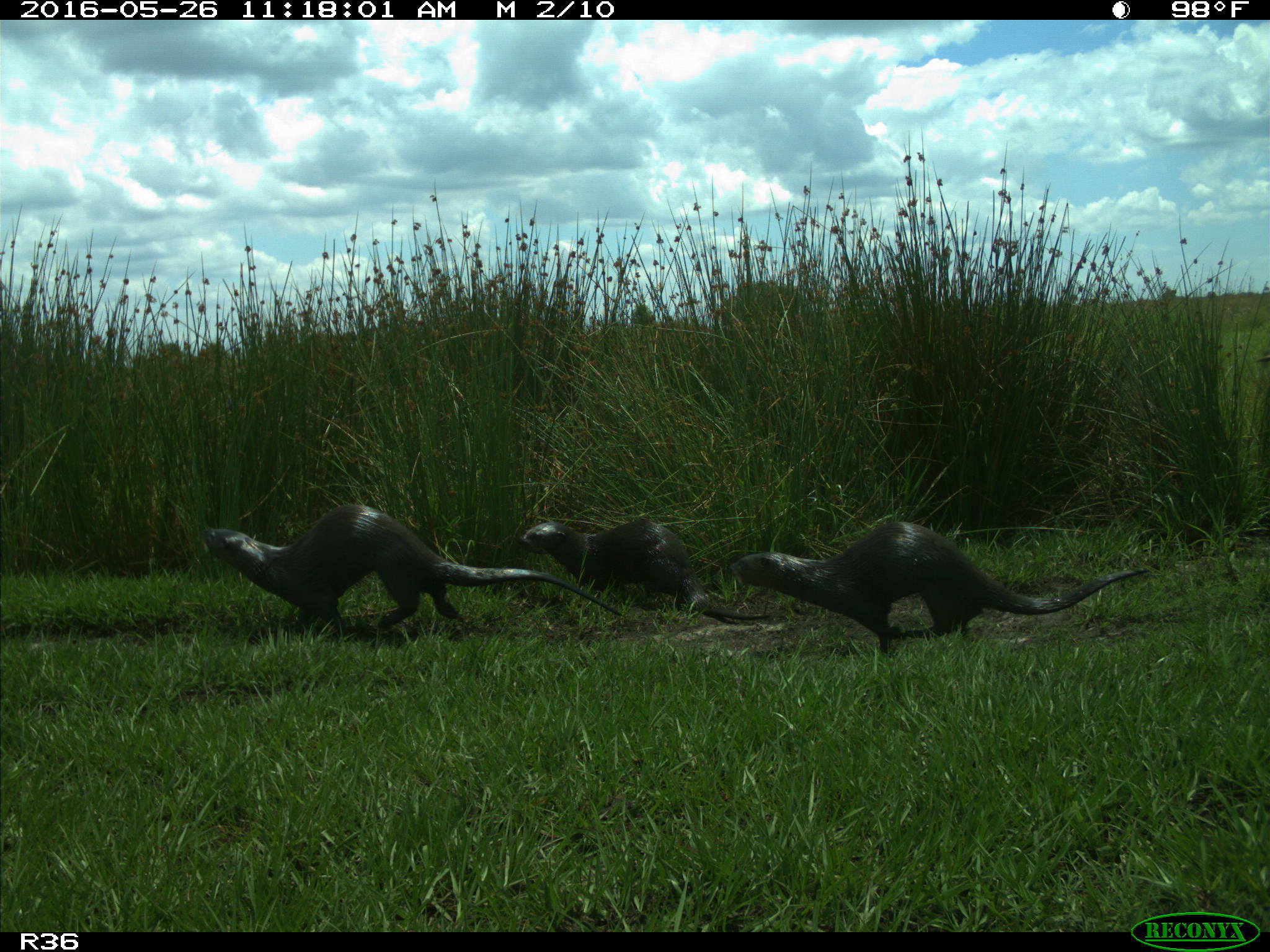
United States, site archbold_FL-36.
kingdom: Animalia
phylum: Chordata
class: Mammalia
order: Carnivora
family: Mustelidae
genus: Lontra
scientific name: Lontra canadensis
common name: north american river otter